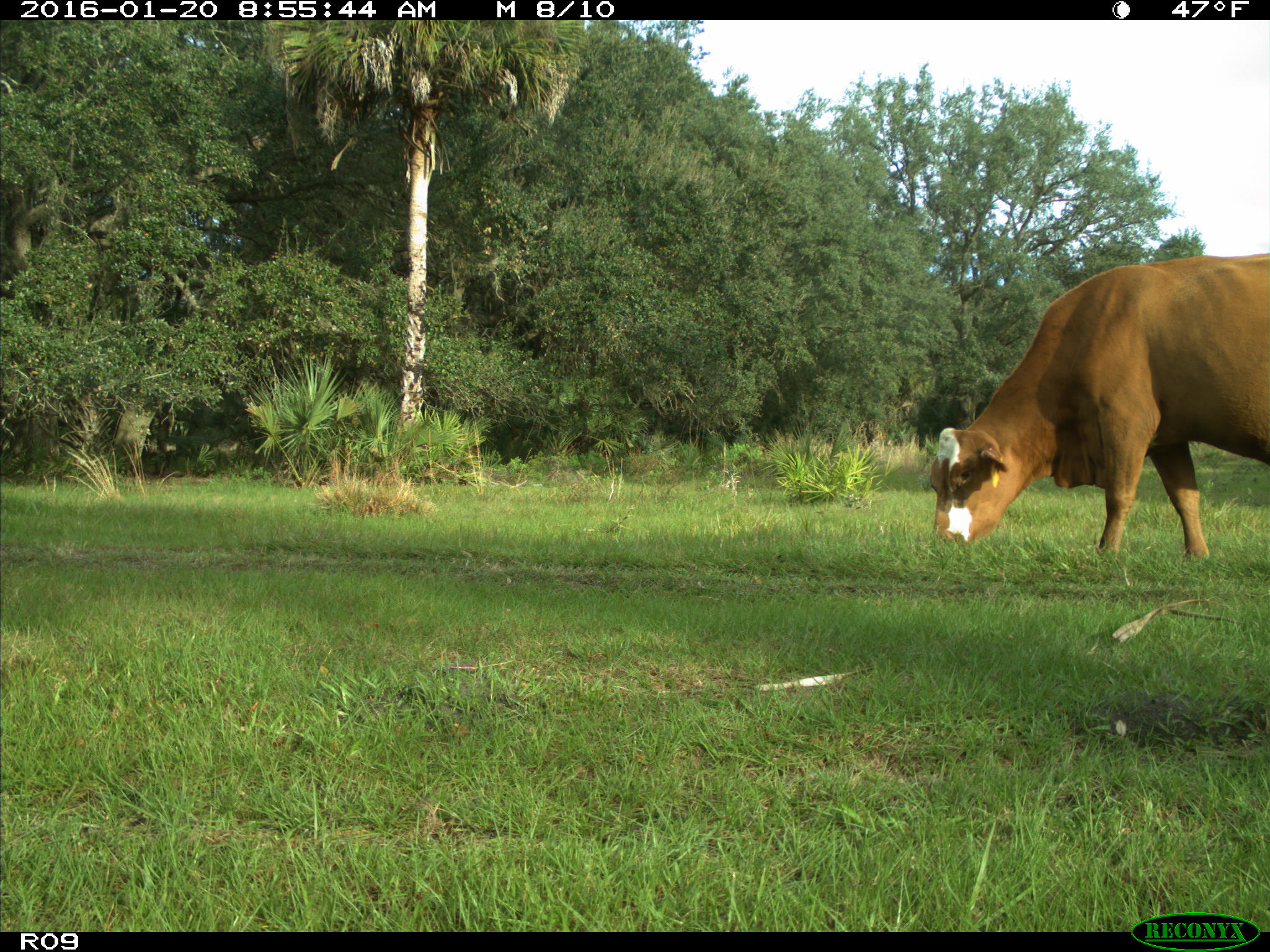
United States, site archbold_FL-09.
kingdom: Animalia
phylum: Chordata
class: Mammalia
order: Artiodactyla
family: Bovidae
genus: Bos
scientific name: Bos taurus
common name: domestic cow